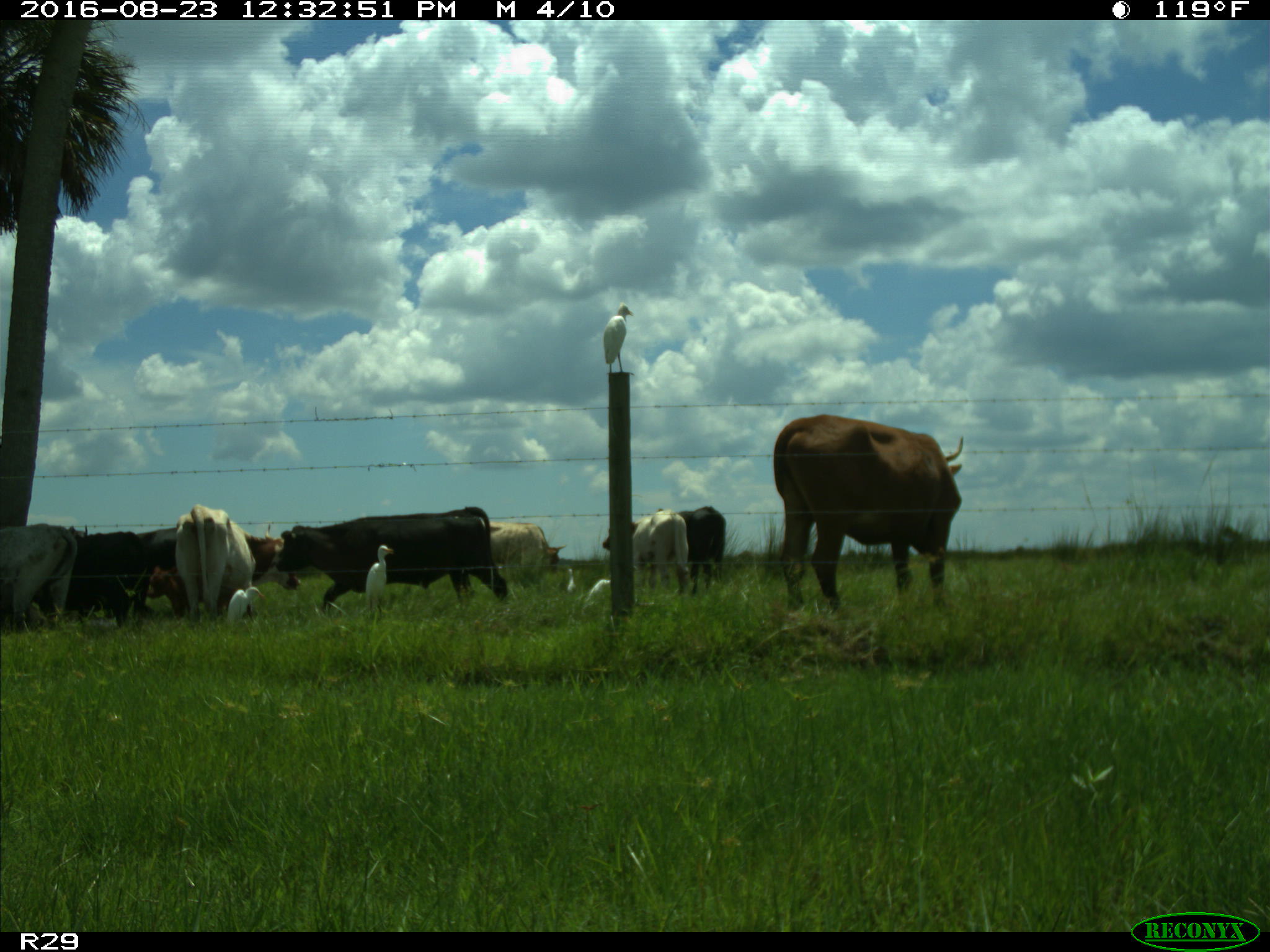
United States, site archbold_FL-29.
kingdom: Animalia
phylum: Chordata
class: Mammalia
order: Artiodactyla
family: Bovidae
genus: Bos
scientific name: Bos taurus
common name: domestic cow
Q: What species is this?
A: Bos taurus (domestic cow).